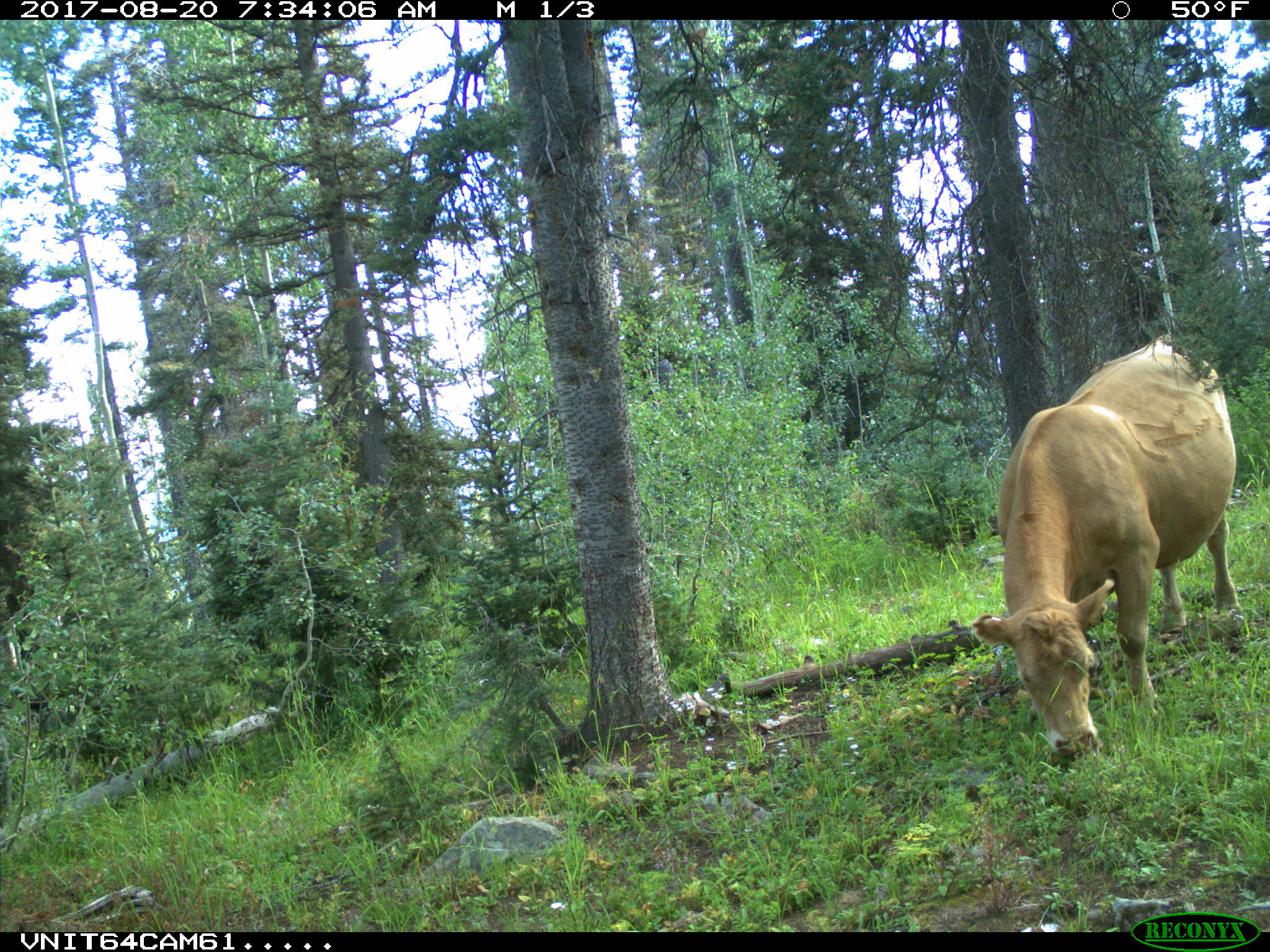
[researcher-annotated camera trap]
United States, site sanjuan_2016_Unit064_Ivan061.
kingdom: Animalia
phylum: Chordata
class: Mammalia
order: Artiodactyla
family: Bovidae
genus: Bos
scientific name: Bos taurus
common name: domestic cow